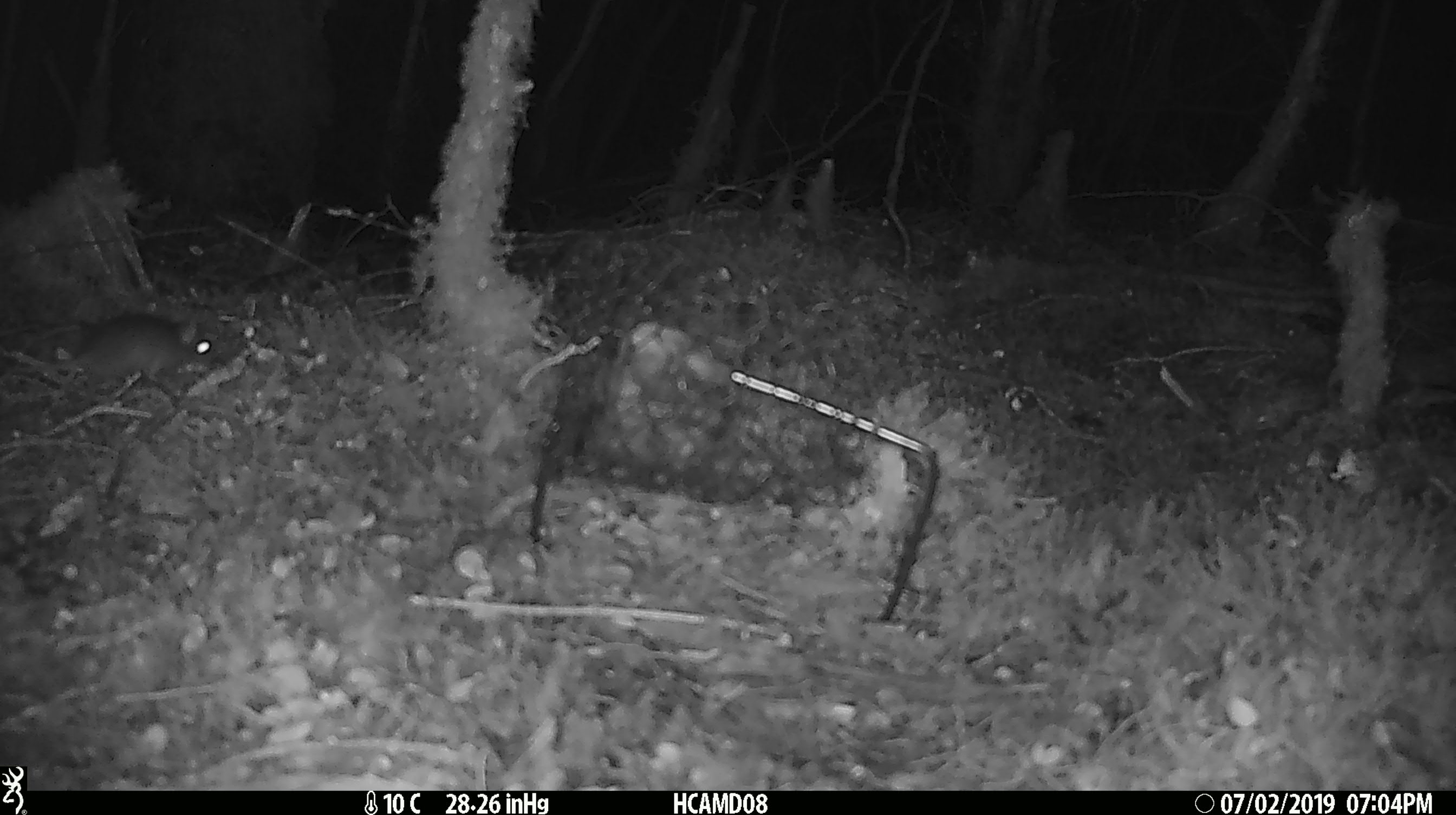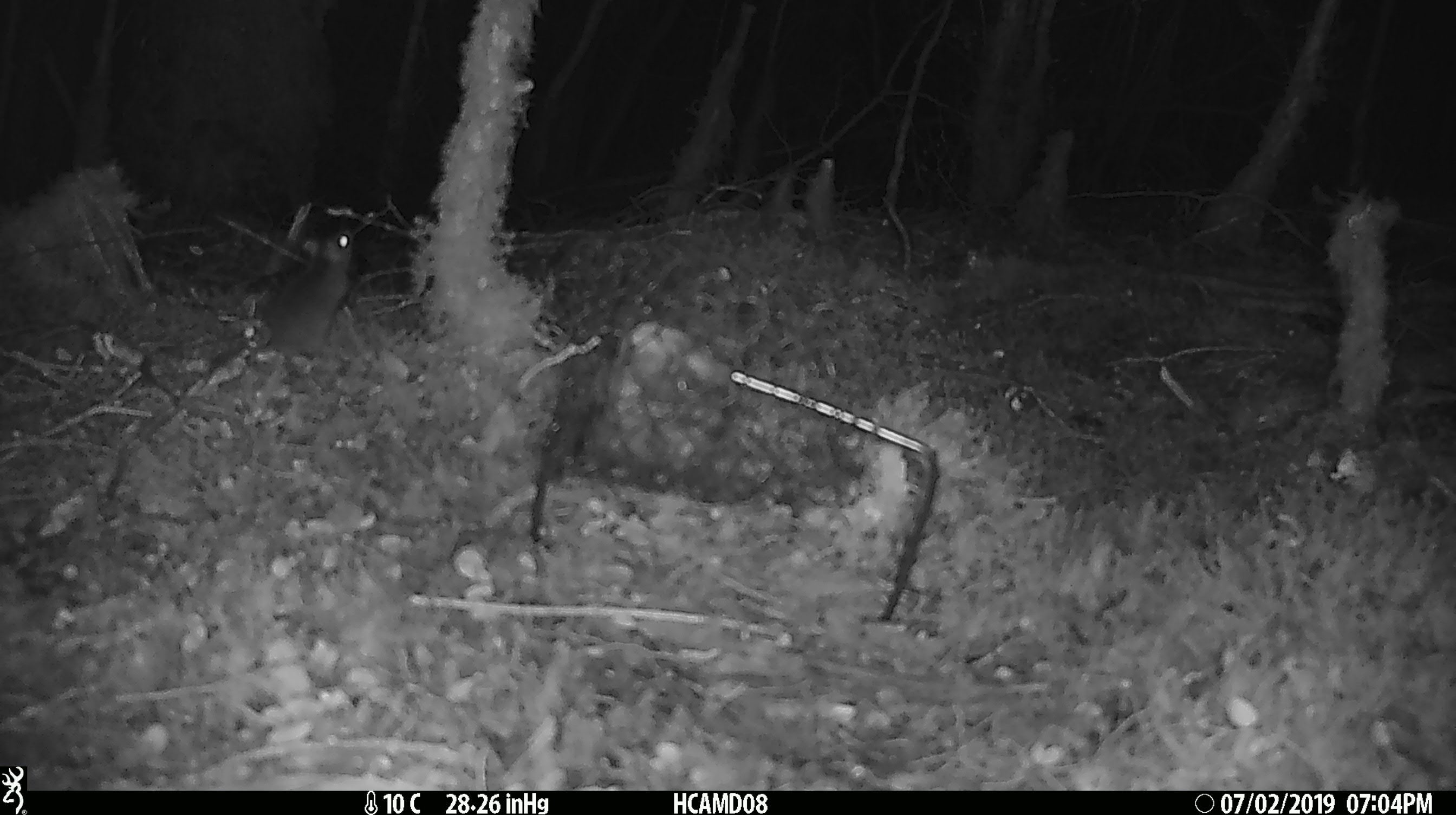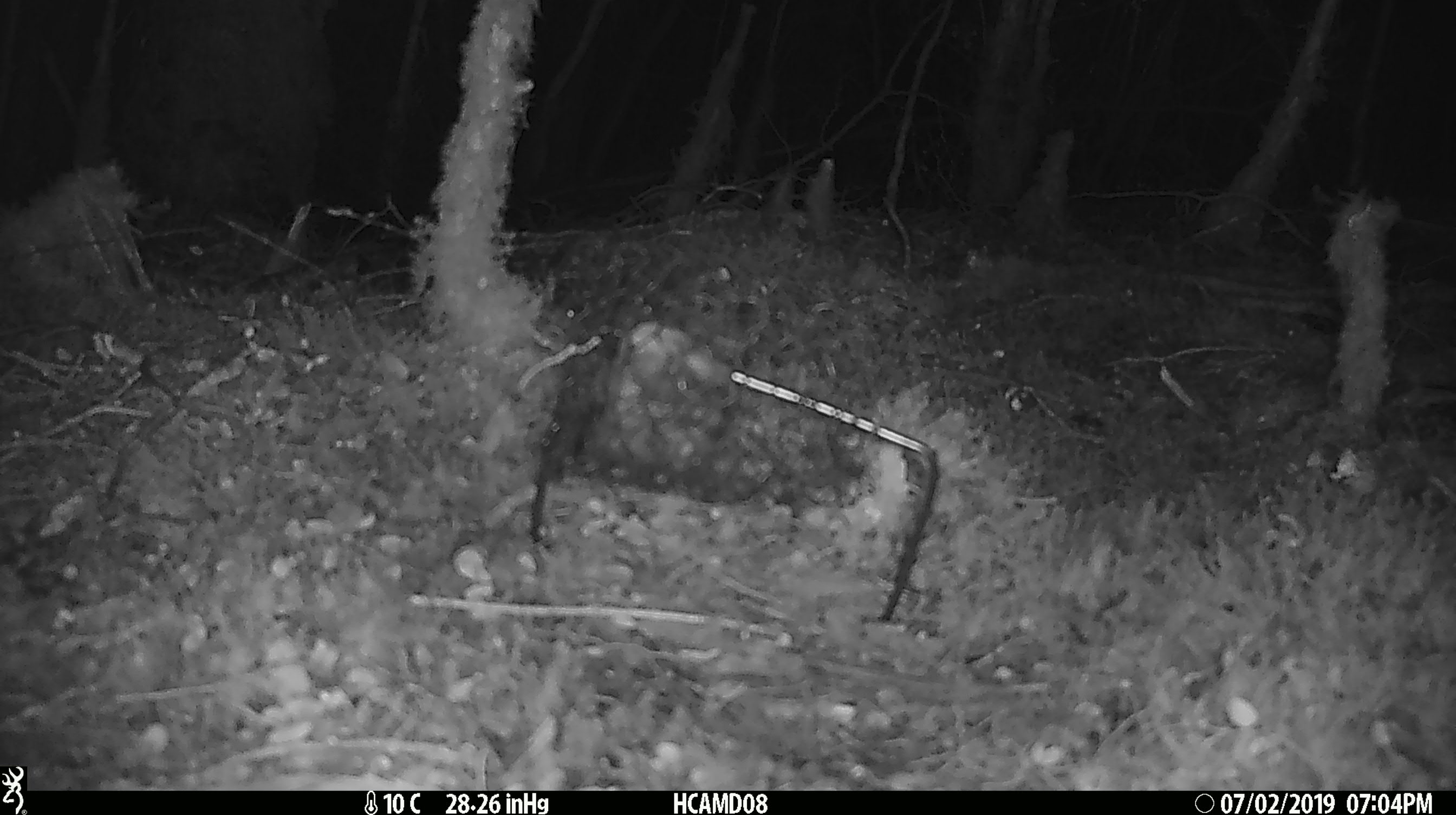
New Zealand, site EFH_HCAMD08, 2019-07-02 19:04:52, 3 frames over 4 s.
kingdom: Animalia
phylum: Chordata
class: Mammalia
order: Rodentia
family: Muridae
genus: Mus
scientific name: Mus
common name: mouse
Mouse (Mus).